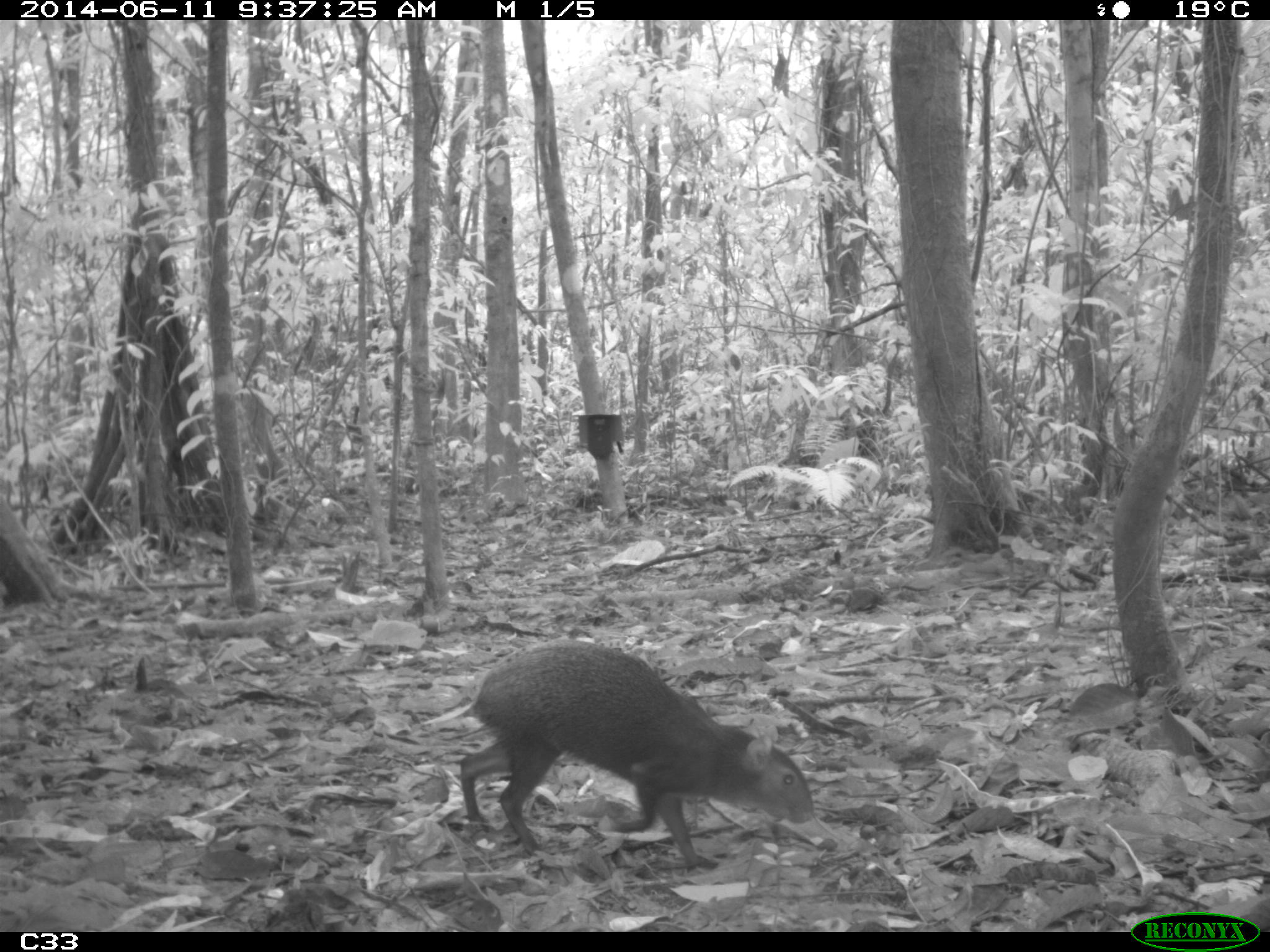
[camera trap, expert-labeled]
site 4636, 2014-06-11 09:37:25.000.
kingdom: Animalia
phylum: Chordata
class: Mammalia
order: Rodentia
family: Dasyproctidae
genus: Dasyprocta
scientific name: Dasyprocta leporina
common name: red-rumped agouti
Dasyprocta leporina (red-rumped agouti), count 1, age adult.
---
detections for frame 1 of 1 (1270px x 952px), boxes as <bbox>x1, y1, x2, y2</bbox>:
dasyprocta leporina: <bbox>458, 638, 815, 870</bbox>